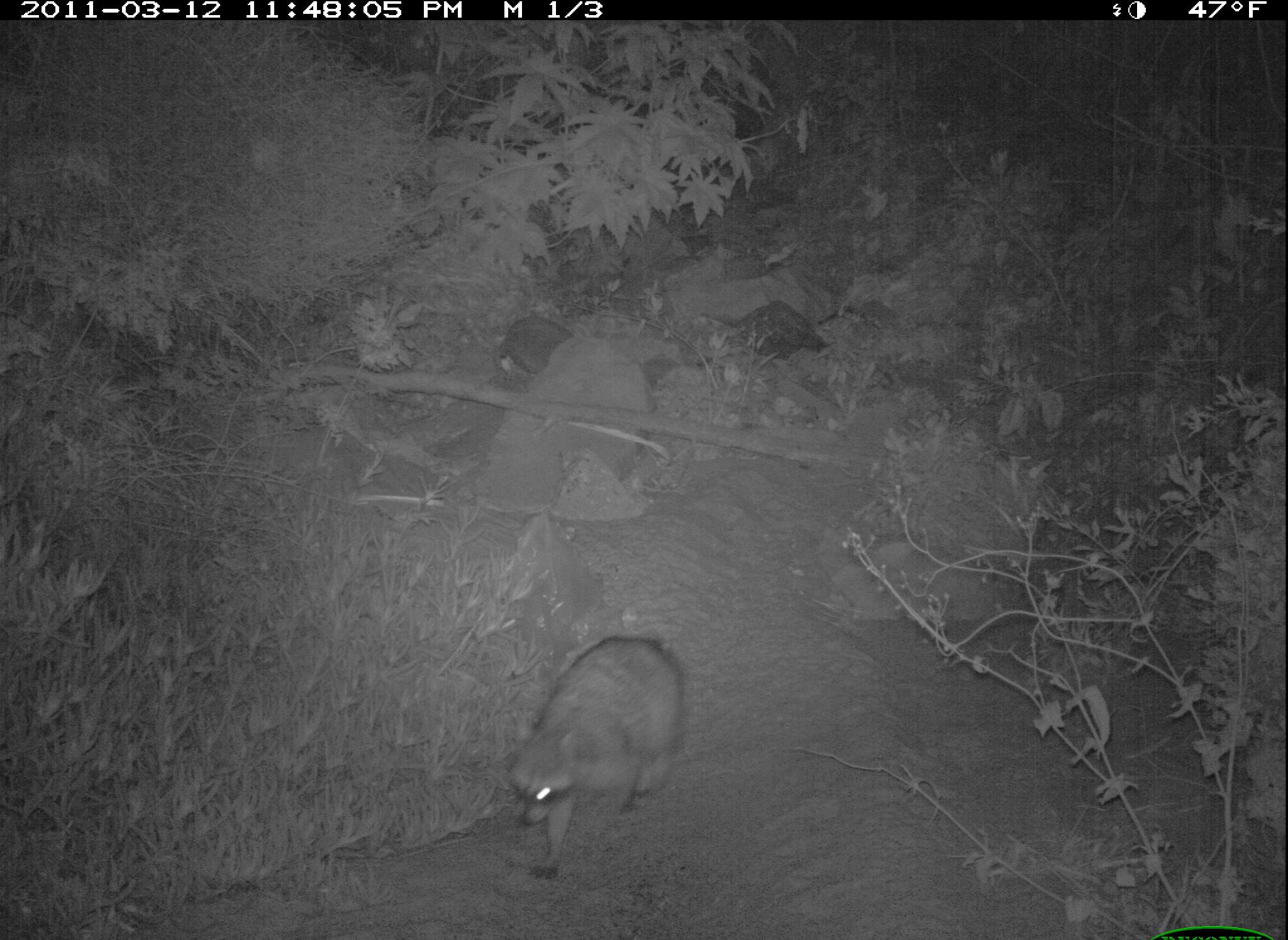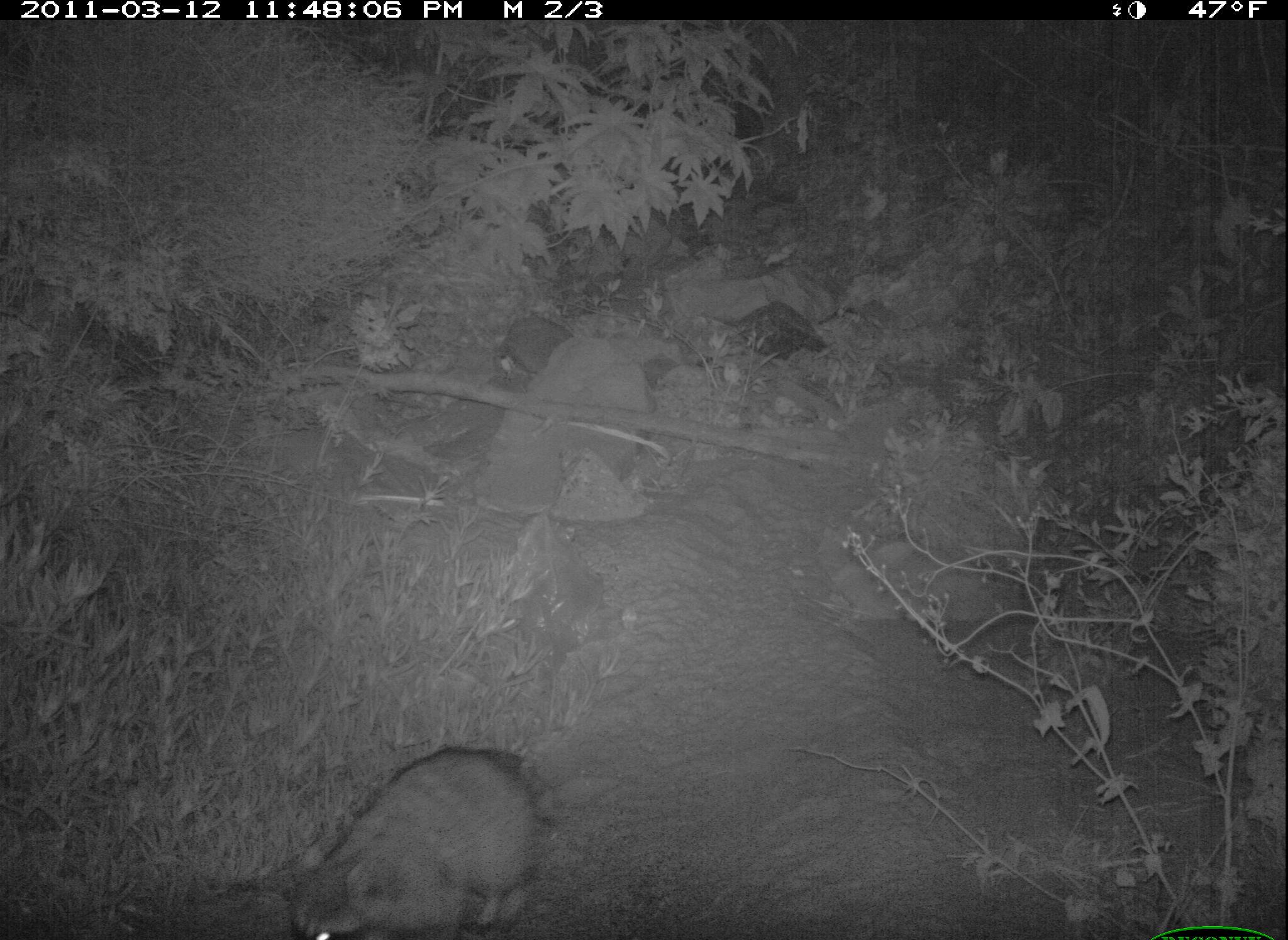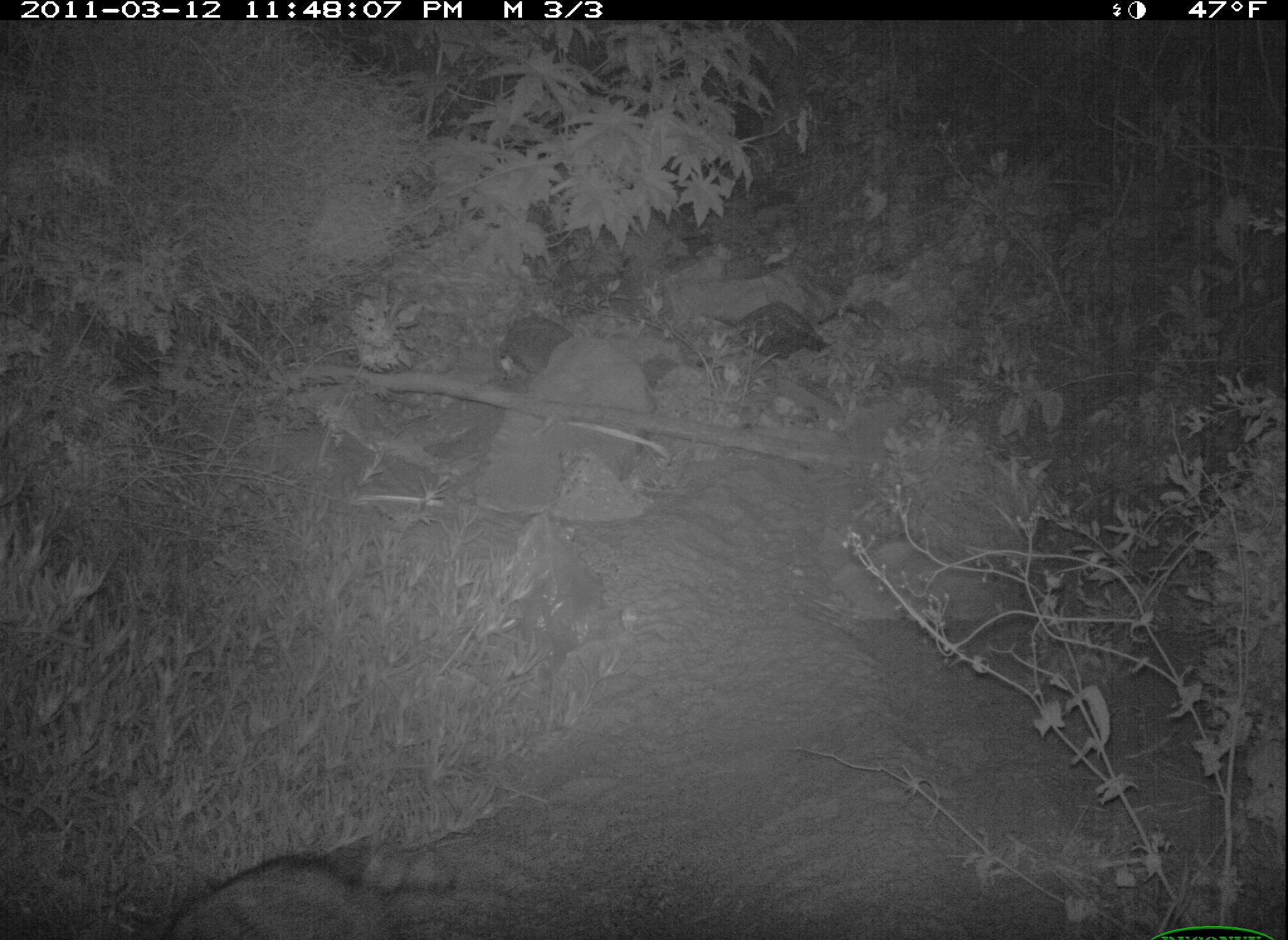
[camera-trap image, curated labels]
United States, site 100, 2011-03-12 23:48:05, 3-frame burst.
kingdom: Animalia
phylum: Chordata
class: Mammalia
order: Carnivora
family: Procyonidae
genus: Procyon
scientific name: Procyon lotor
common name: raccoon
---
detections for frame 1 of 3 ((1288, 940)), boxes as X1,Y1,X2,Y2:
raccoon: 504,615,704,886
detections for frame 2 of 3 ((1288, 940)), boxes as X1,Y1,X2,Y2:
raccoon: 253,733,584,937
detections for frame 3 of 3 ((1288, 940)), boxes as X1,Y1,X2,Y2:
raccoon: 163,831,472,940